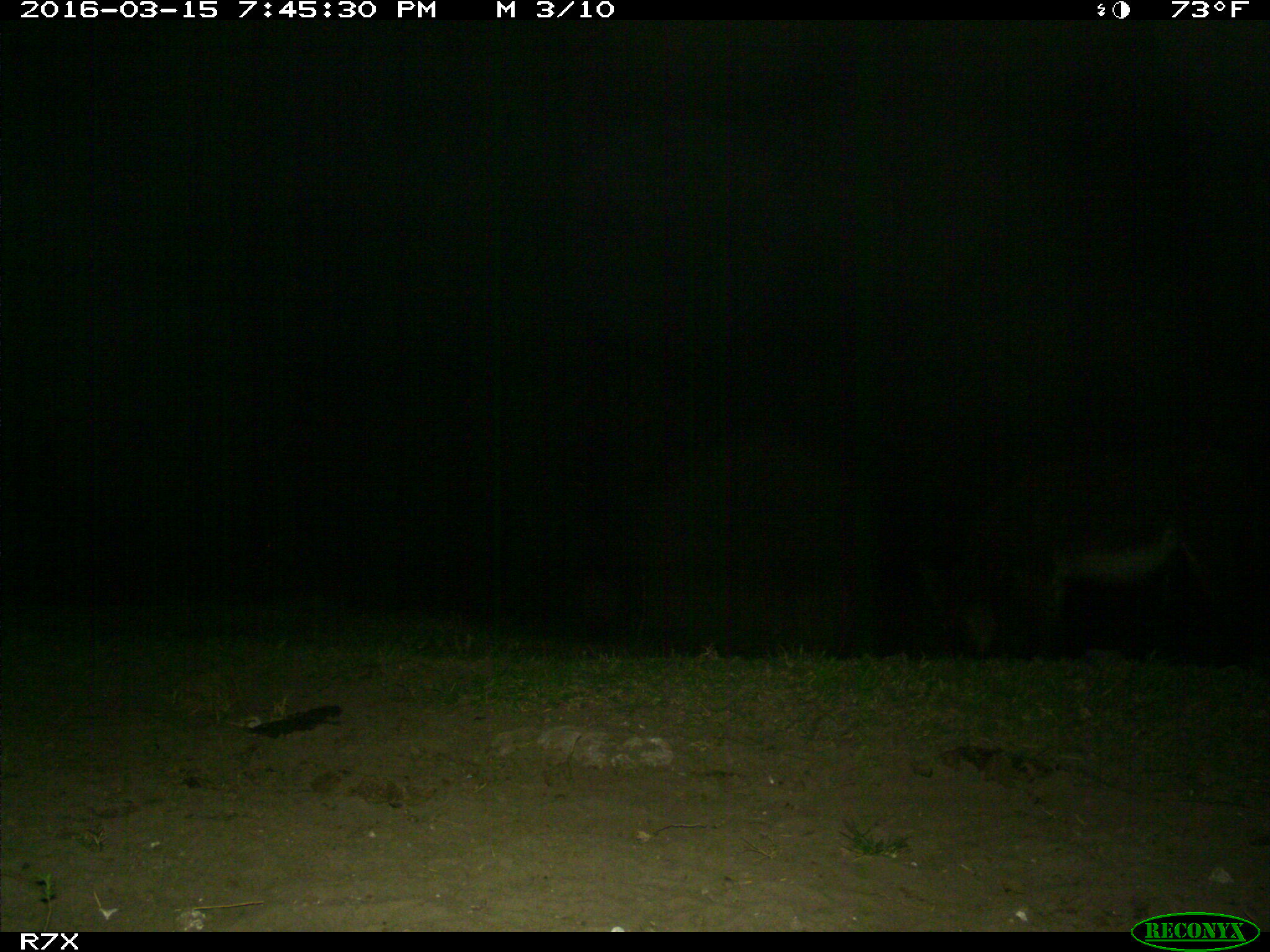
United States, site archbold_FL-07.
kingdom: Animalia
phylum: Chordata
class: Mammalia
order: Perissodactyla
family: Equidae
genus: Equus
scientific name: Equus africanus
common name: african wild ass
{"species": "Equus africanus (african wild ass)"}